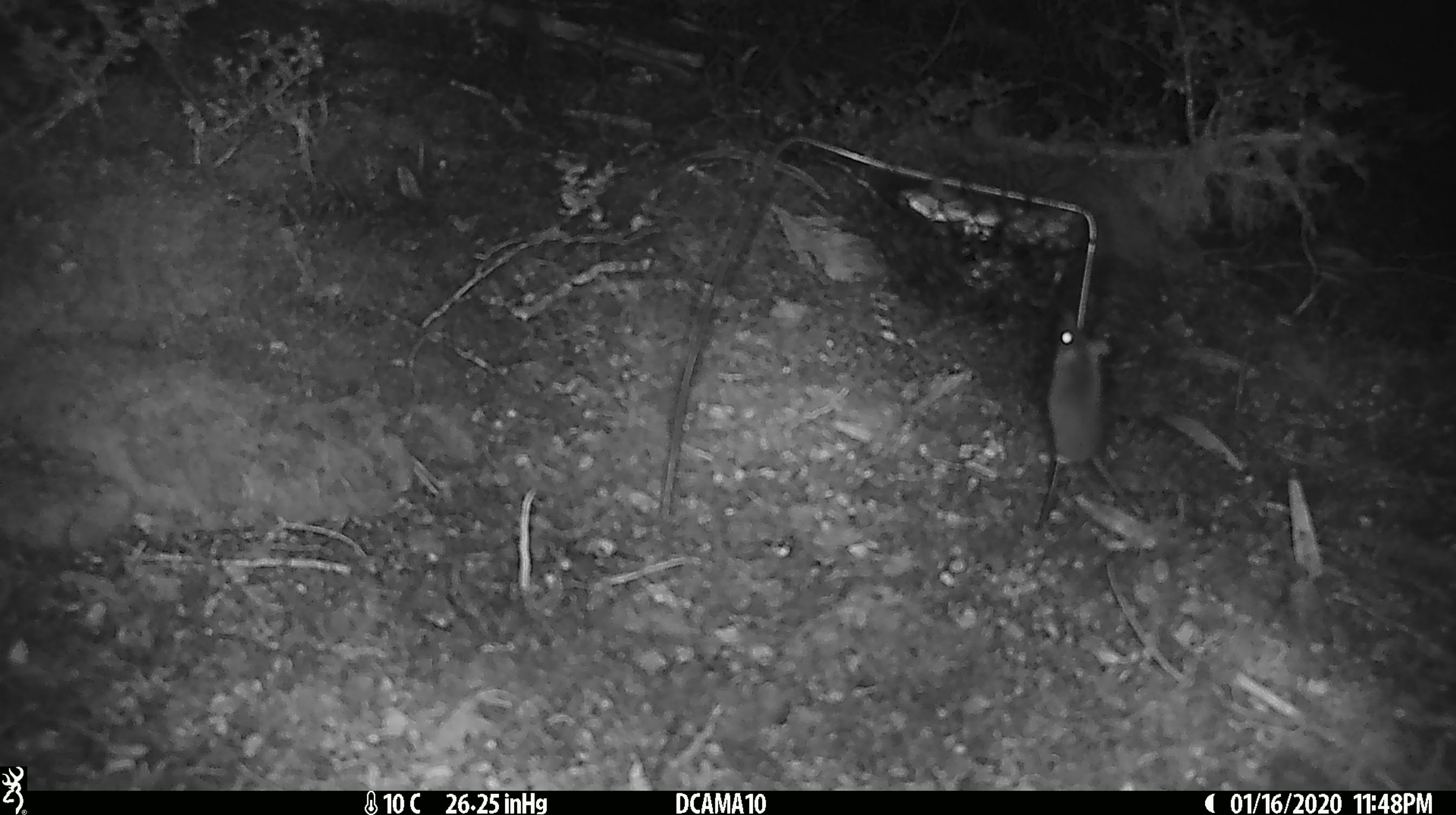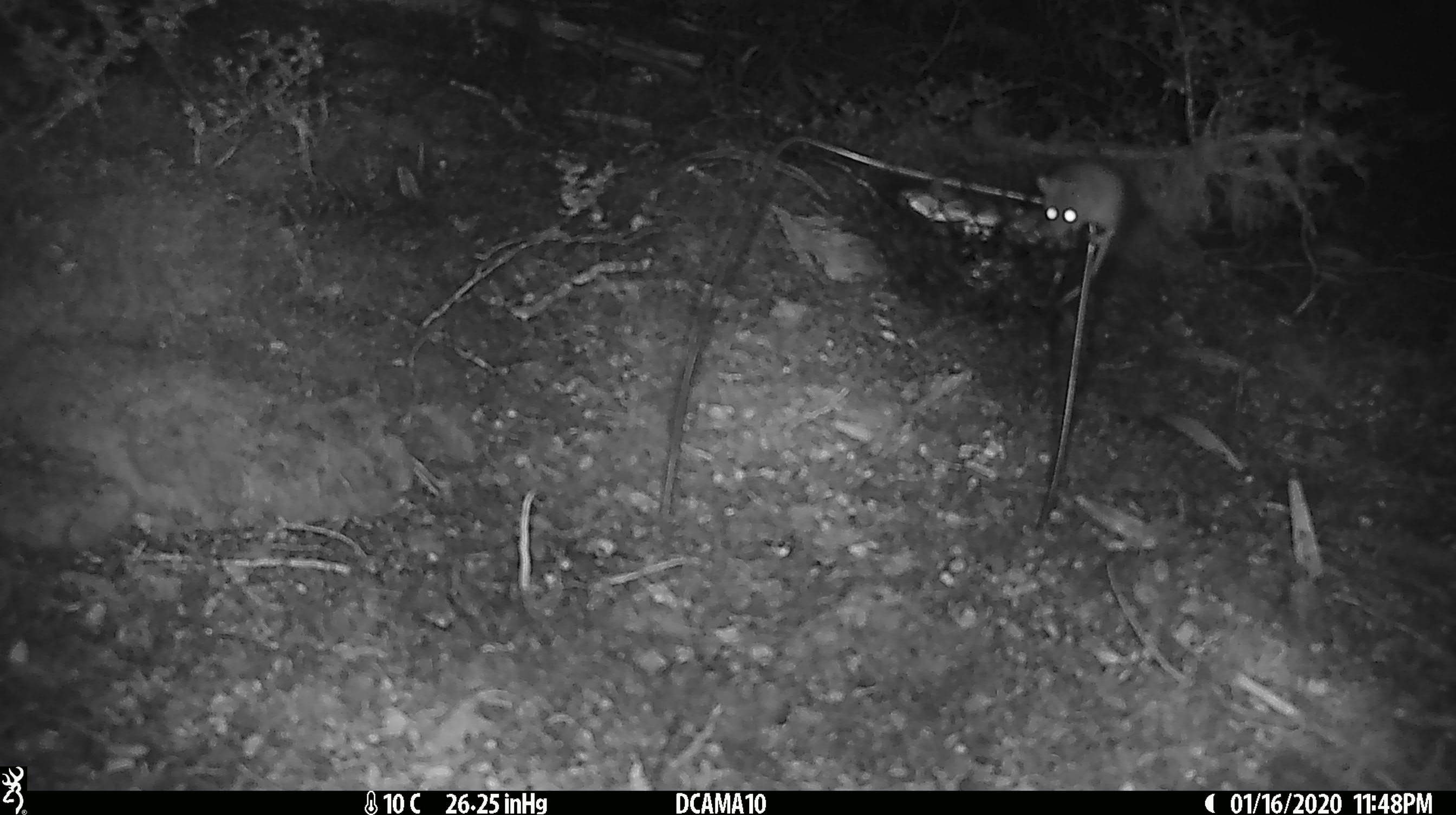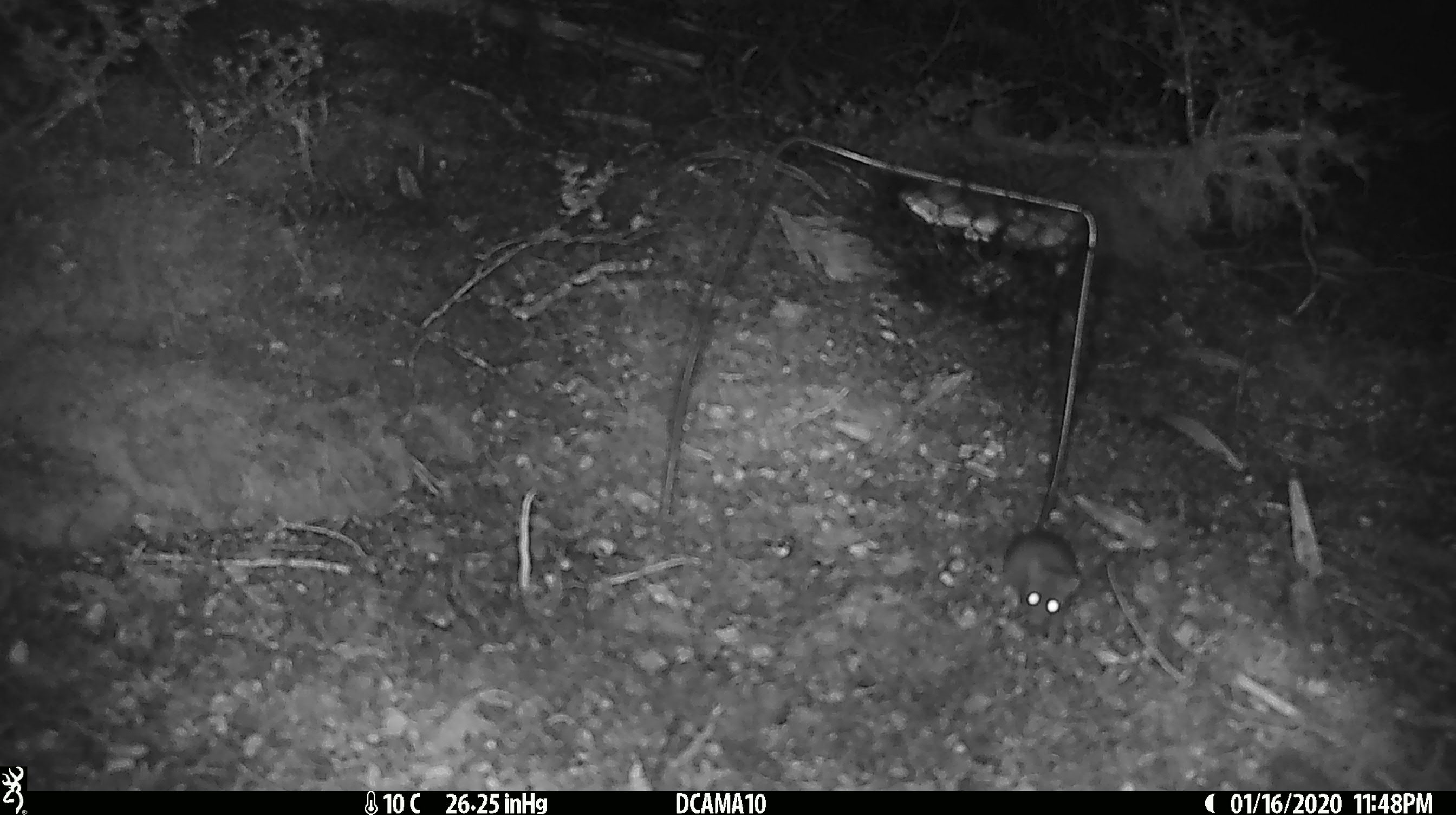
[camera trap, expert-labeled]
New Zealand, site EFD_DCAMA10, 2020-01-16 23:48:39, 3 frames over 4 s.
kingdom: Animalia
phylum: Chordata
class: Mammalia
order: Rodentia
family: Muridae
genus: Mus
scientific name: Mus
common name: mouse